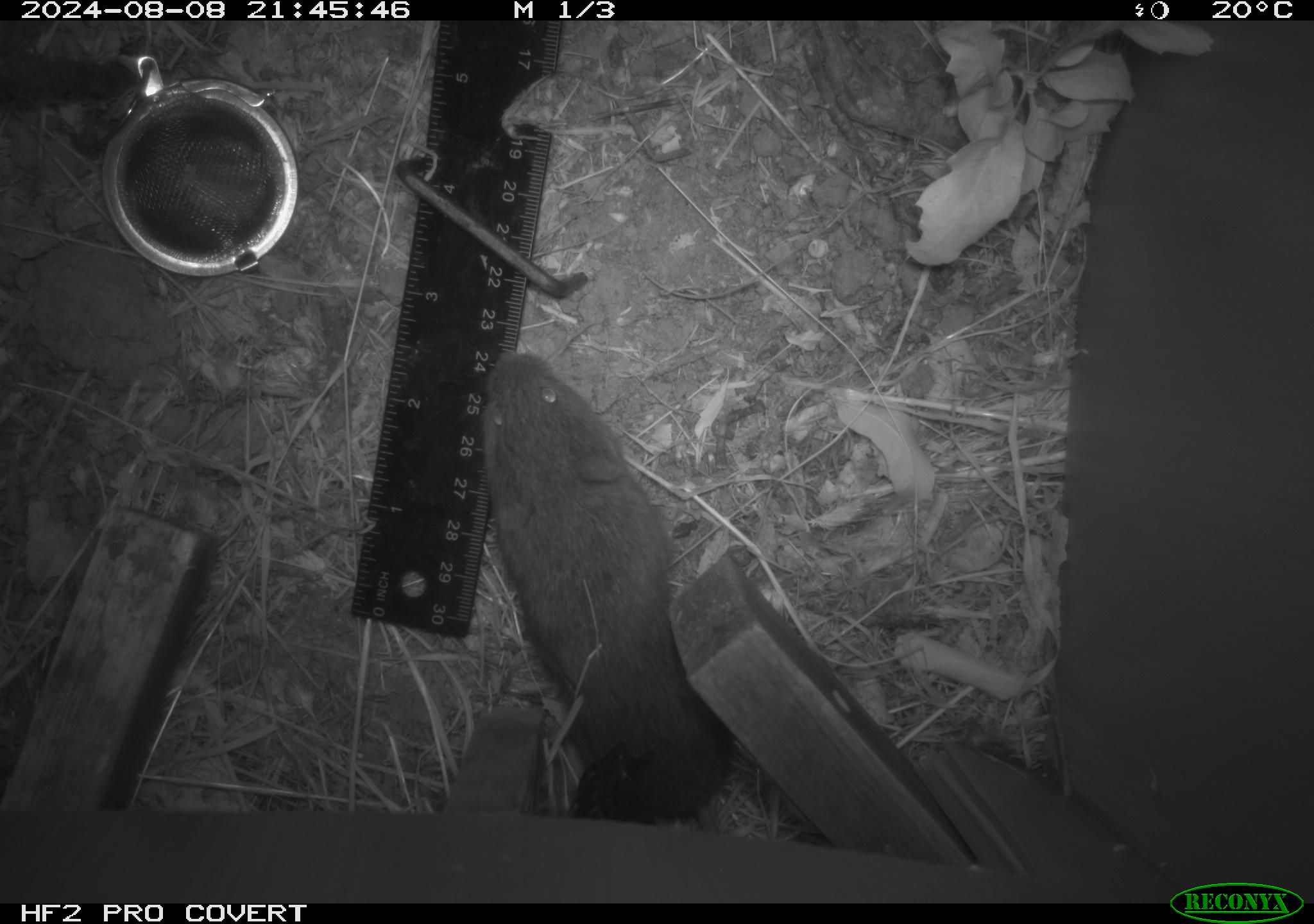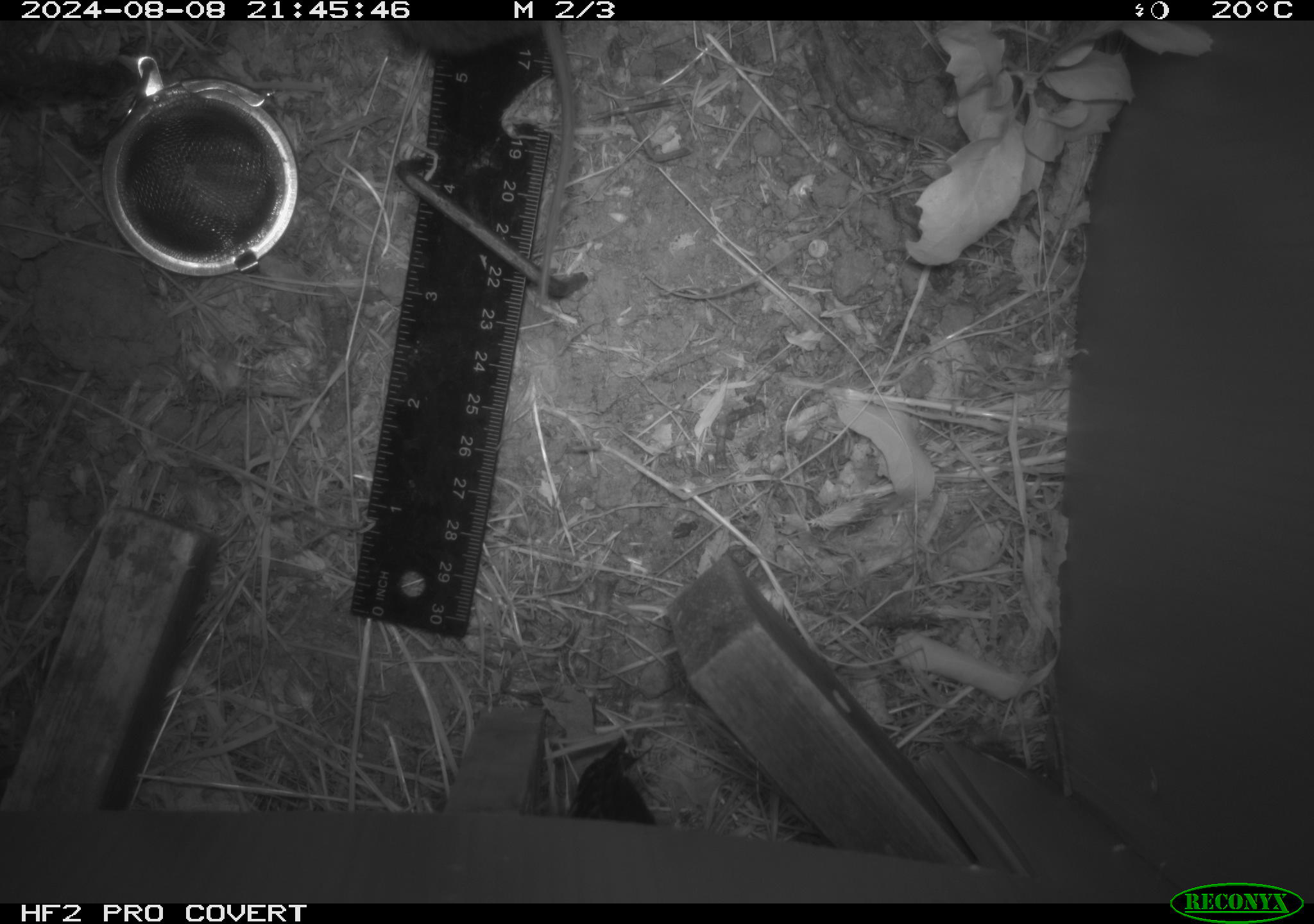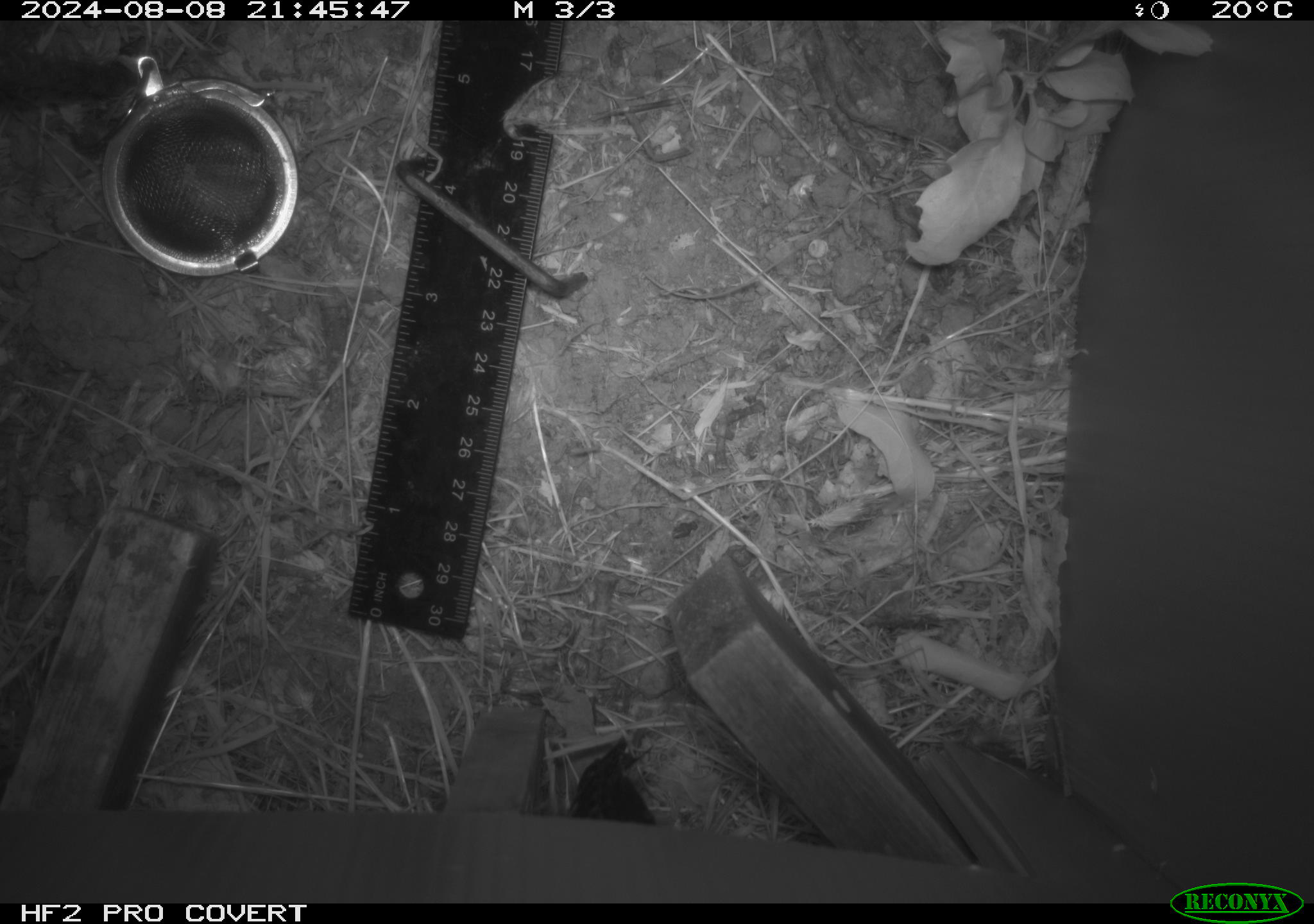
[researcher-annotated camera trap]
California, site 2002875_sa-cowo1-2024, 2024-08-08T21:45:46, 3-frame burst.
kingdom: Animalia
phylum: Chordata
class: Mammalia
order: Rodentia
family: Cricetidae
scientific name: Arvicolinae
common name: voles, lemmings, and muskrats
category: arvicolinae subfamily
Arvicolinae subfamily (voles, lemmings, and muskrats) (Arvicolinae).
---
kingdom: Animalia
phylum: Chordata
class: Mammalia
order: Rodentia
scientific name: Rodentia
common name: rodent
Rodent (Rodentia).